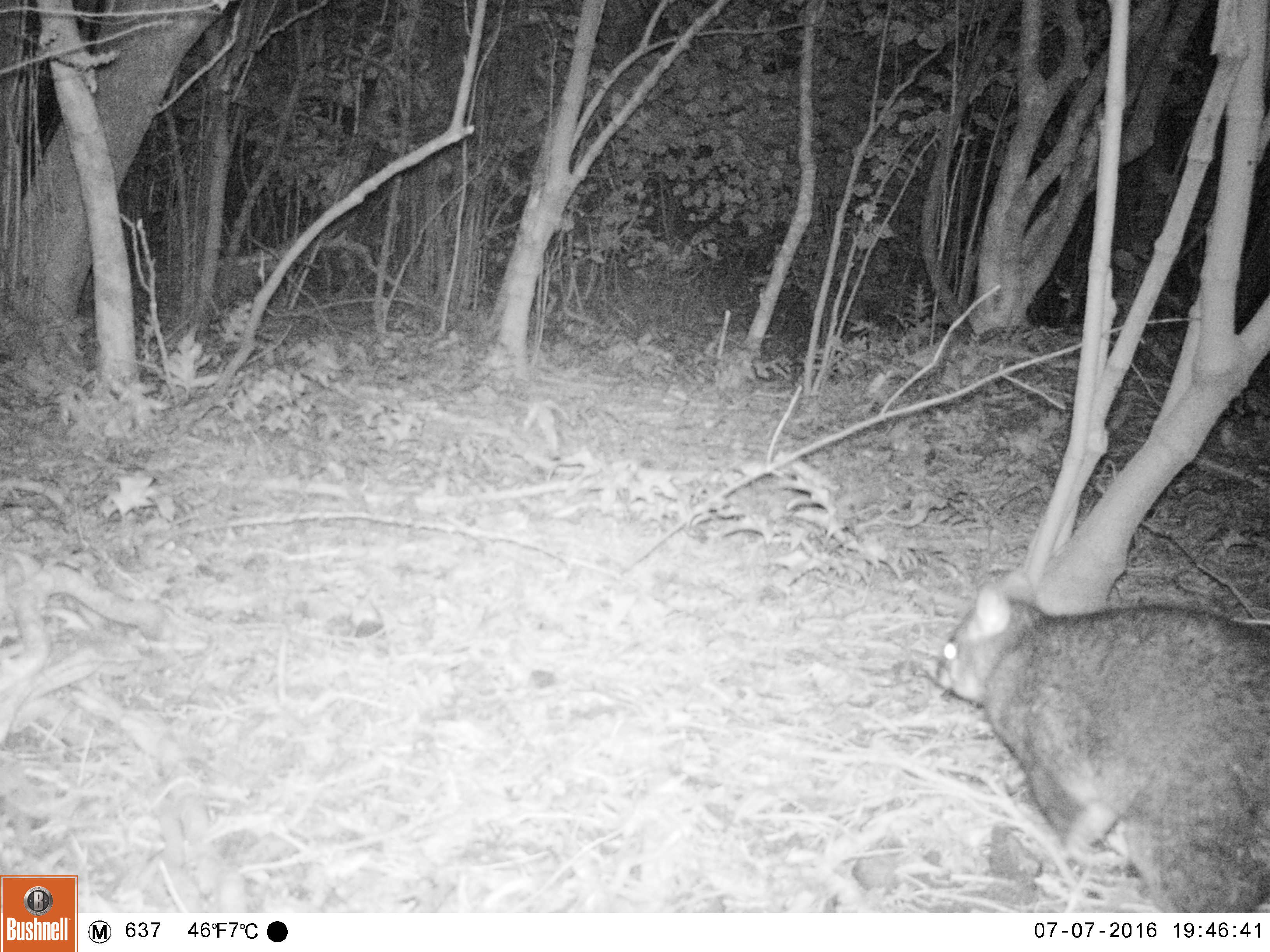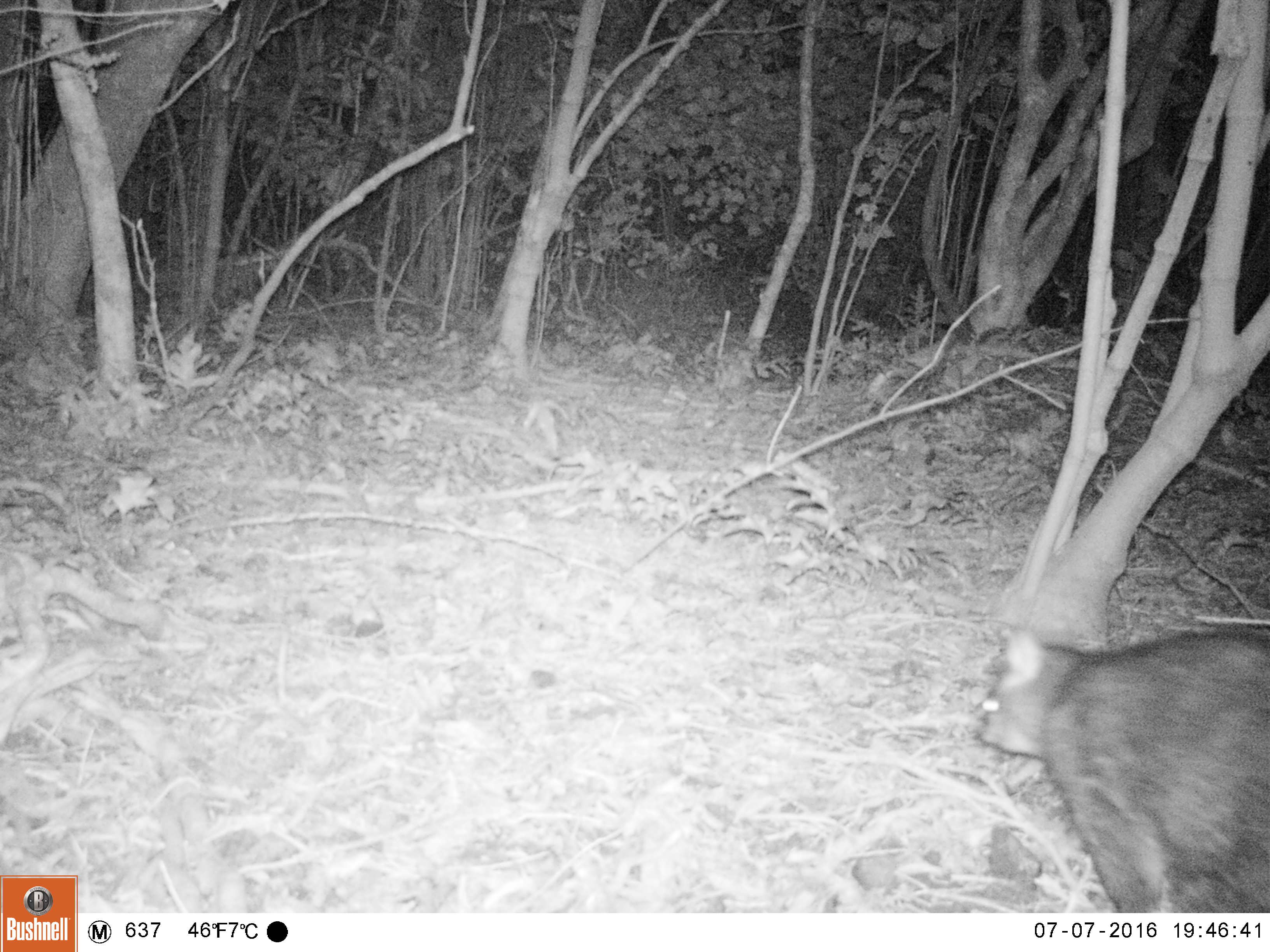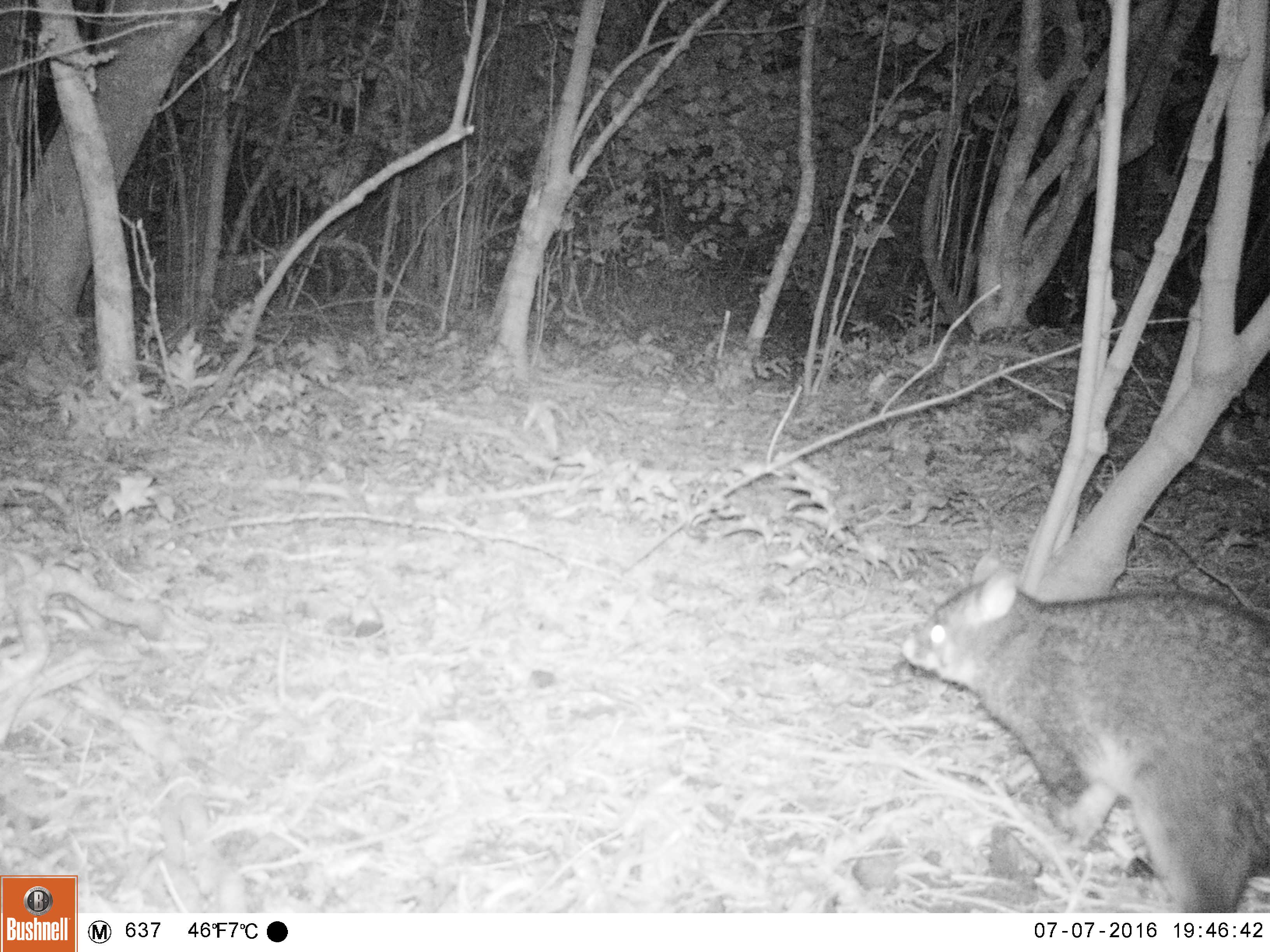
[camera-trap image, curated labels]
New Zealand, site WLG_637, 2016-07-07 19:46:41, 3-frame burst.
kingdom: Animalia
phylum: Chordata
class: Mammalia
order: Diprotodontia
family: Phalangeridae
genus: Trichosurus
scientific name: Trichosurus vulpecula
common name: common brushtail possum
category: possum